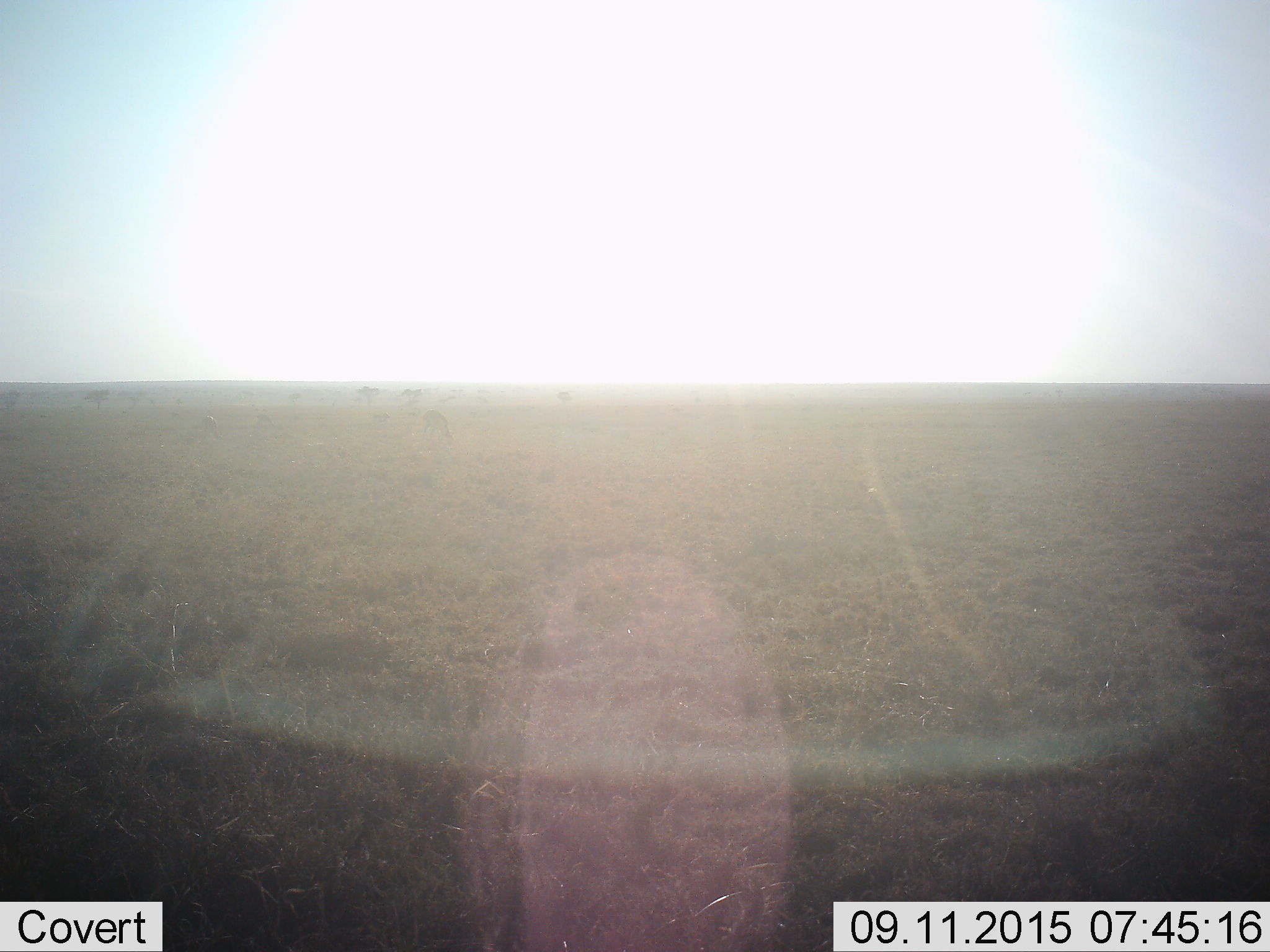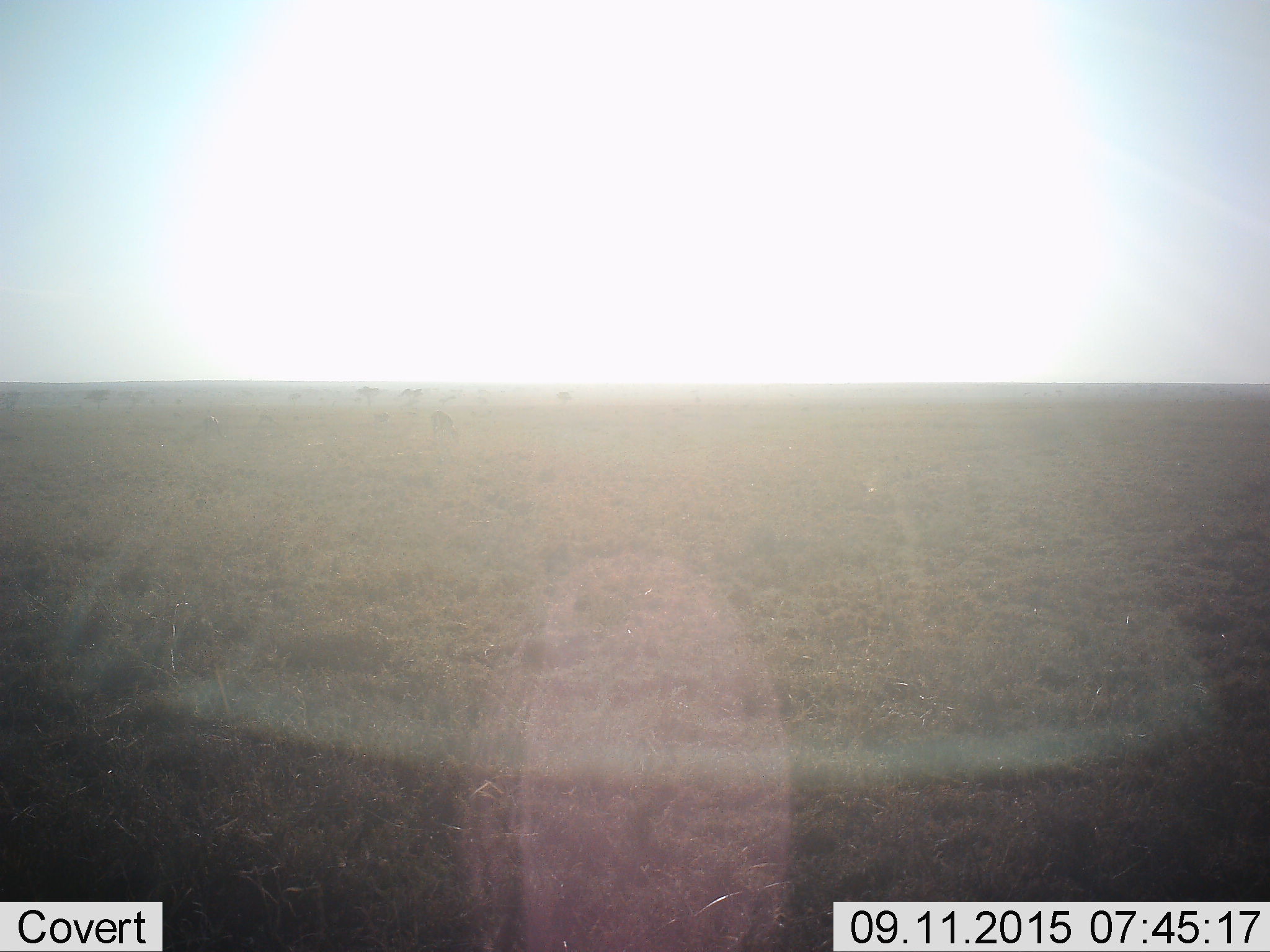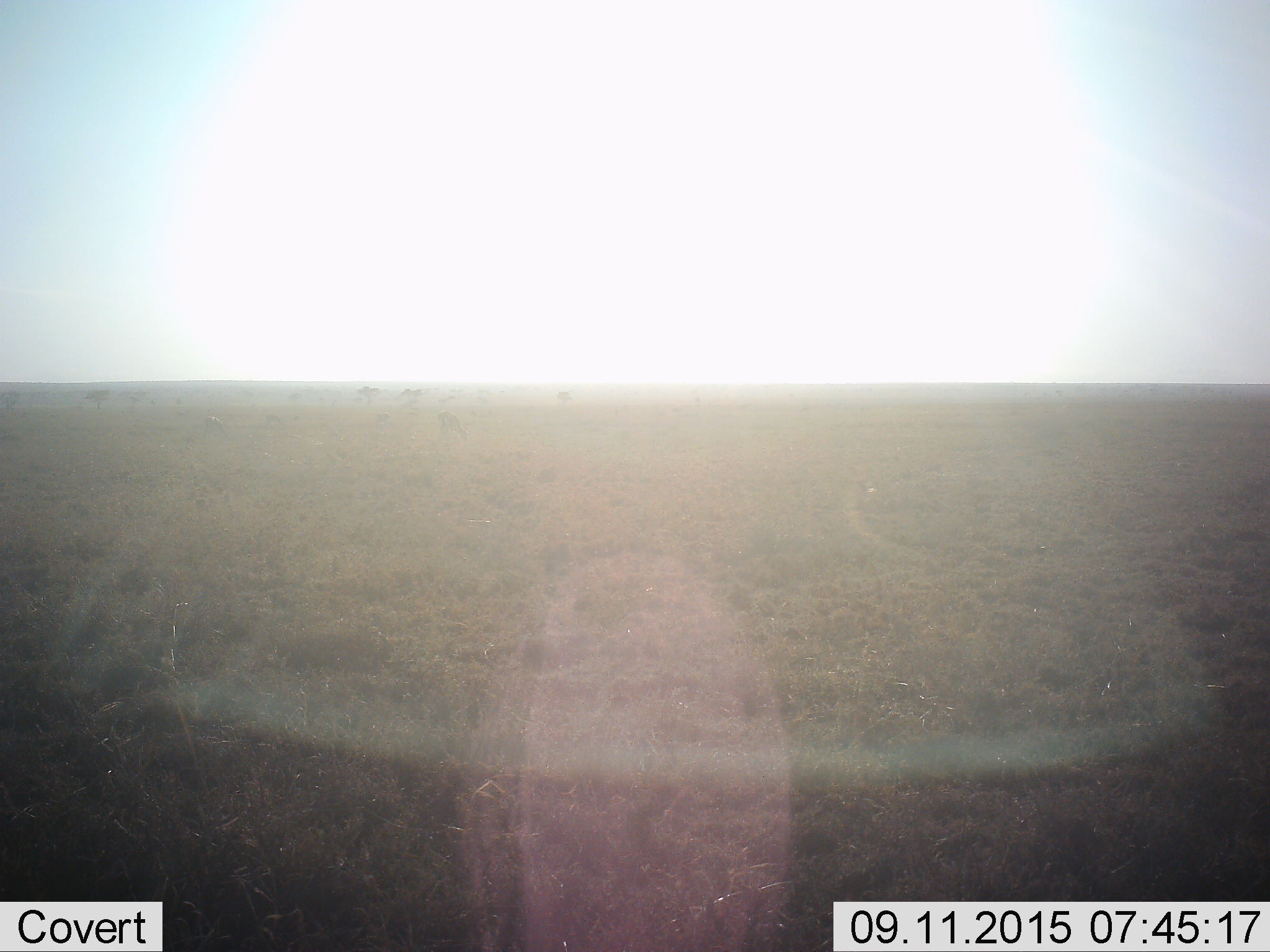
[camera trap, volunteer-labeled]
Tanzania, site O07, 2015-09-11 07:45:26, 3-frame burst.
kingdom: Animalia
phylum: Chordata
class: Mammalia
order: Artiodactyla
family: Bovidae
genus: Eudorcas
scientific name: Eudorcas thomsonii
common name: thomson's gazelle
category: gazellethomsons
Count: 5.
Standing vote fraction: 40%.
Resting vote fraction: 0%.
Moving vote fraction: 40%.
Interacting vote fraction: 0%.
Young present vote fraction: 0%.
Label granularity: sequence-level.